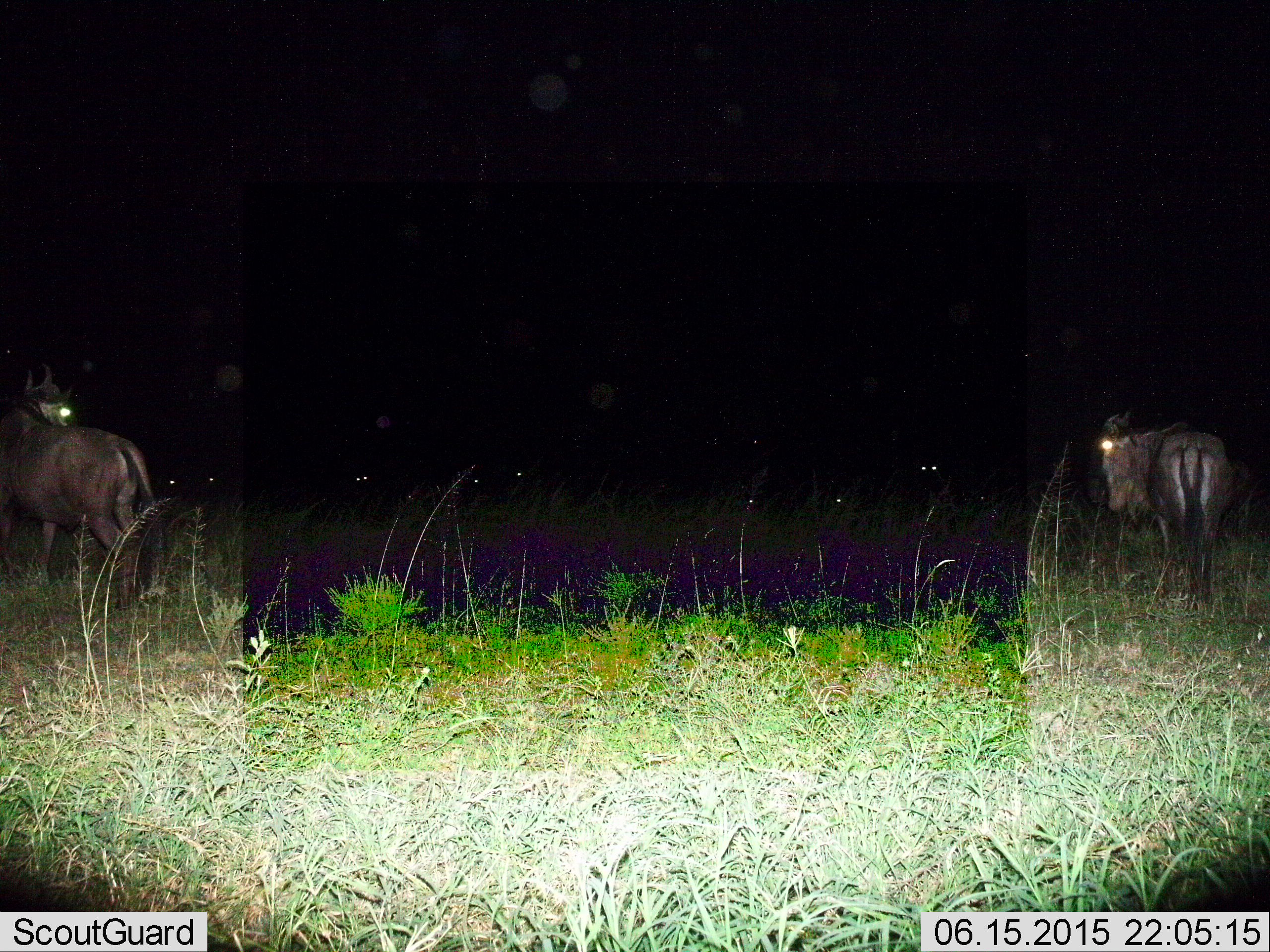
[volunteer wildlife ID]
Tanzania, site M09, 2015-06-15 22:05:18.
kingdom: Animalia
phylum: Chordata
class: Mammalia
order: Artiodactyla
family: Bovidae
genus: Connochaetes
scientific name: Connochaetes taurinus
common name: blue wildebeest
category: wildebeest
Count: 9.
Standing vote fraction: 80%.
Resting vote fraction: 20%.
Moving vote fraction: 10%.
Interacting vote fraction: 0%.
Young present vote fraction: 0%.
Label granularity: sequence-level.